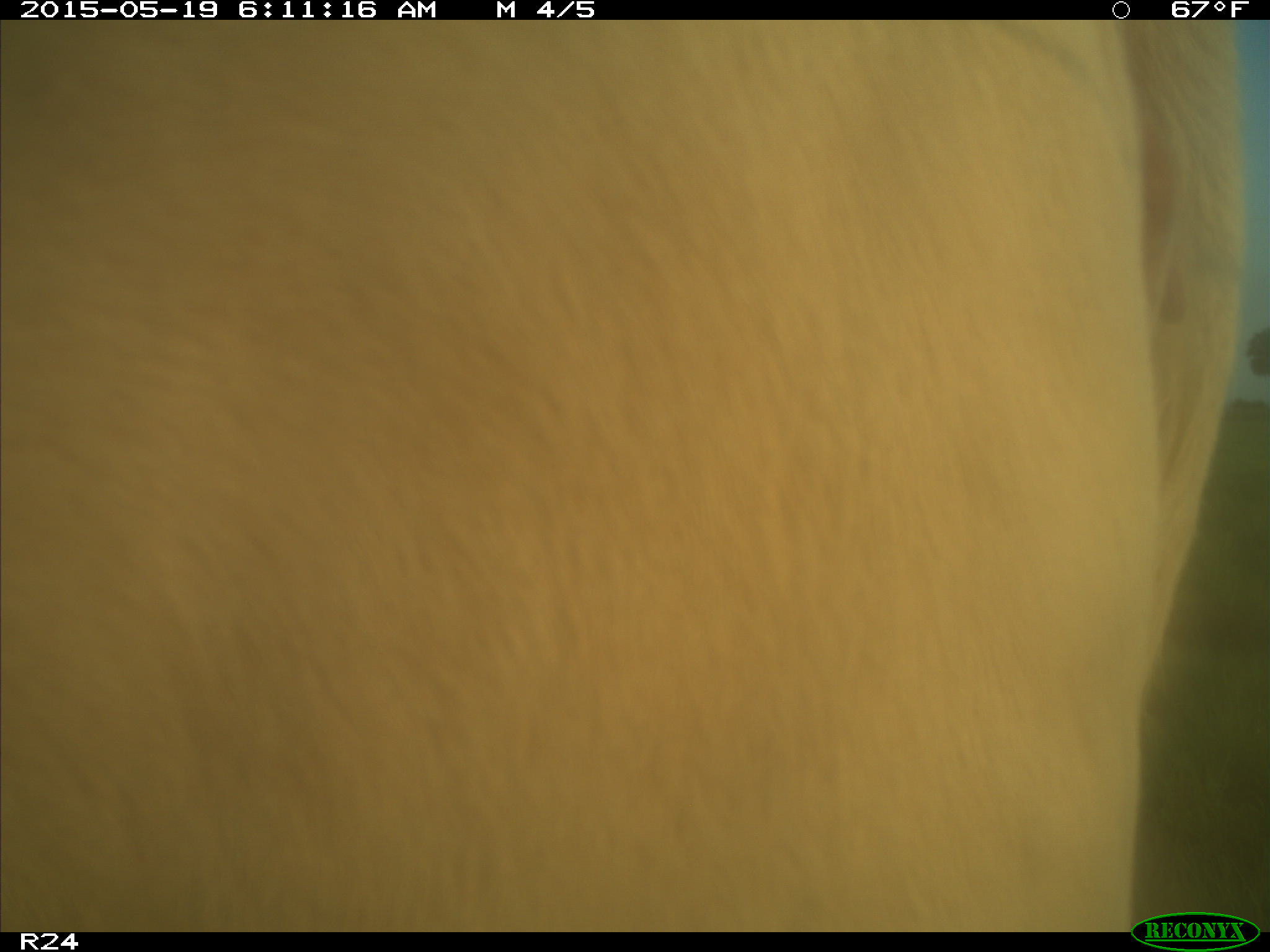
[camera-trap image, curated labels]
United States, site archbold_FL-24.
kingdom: Animalia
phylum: Chordata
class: Mammalia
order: Artiodactyla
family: Bovidae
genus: Bos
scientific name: Bos taurus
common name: domestic cow